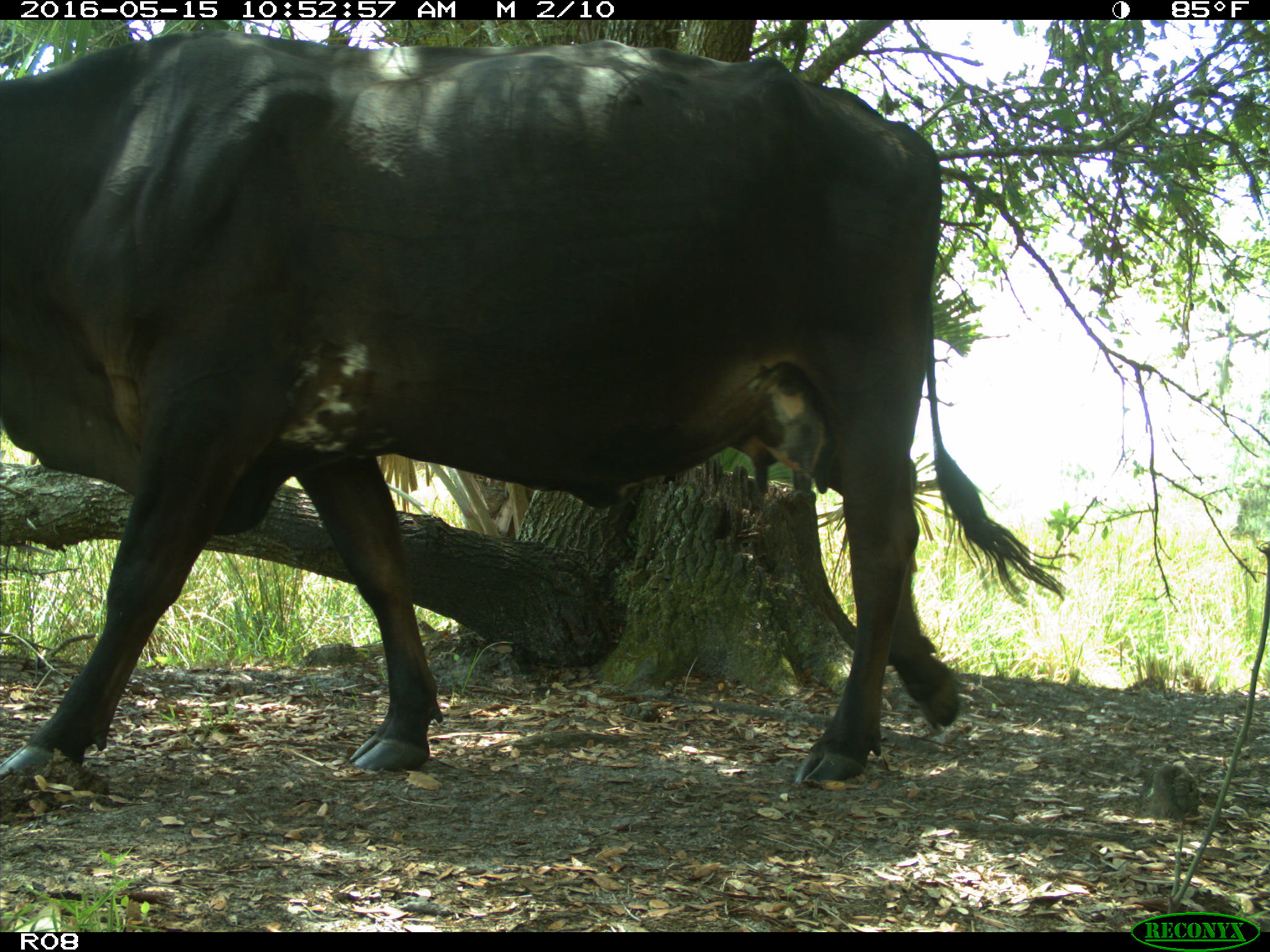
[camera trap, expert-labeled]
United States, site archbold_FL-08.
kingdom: Animalia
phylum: Chordata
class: Mammalia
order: Artiodactyla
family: Bovidae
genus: Bos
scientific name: Bos taurus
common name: domestic cow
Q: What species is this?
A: Bos taurus (domestic cow).